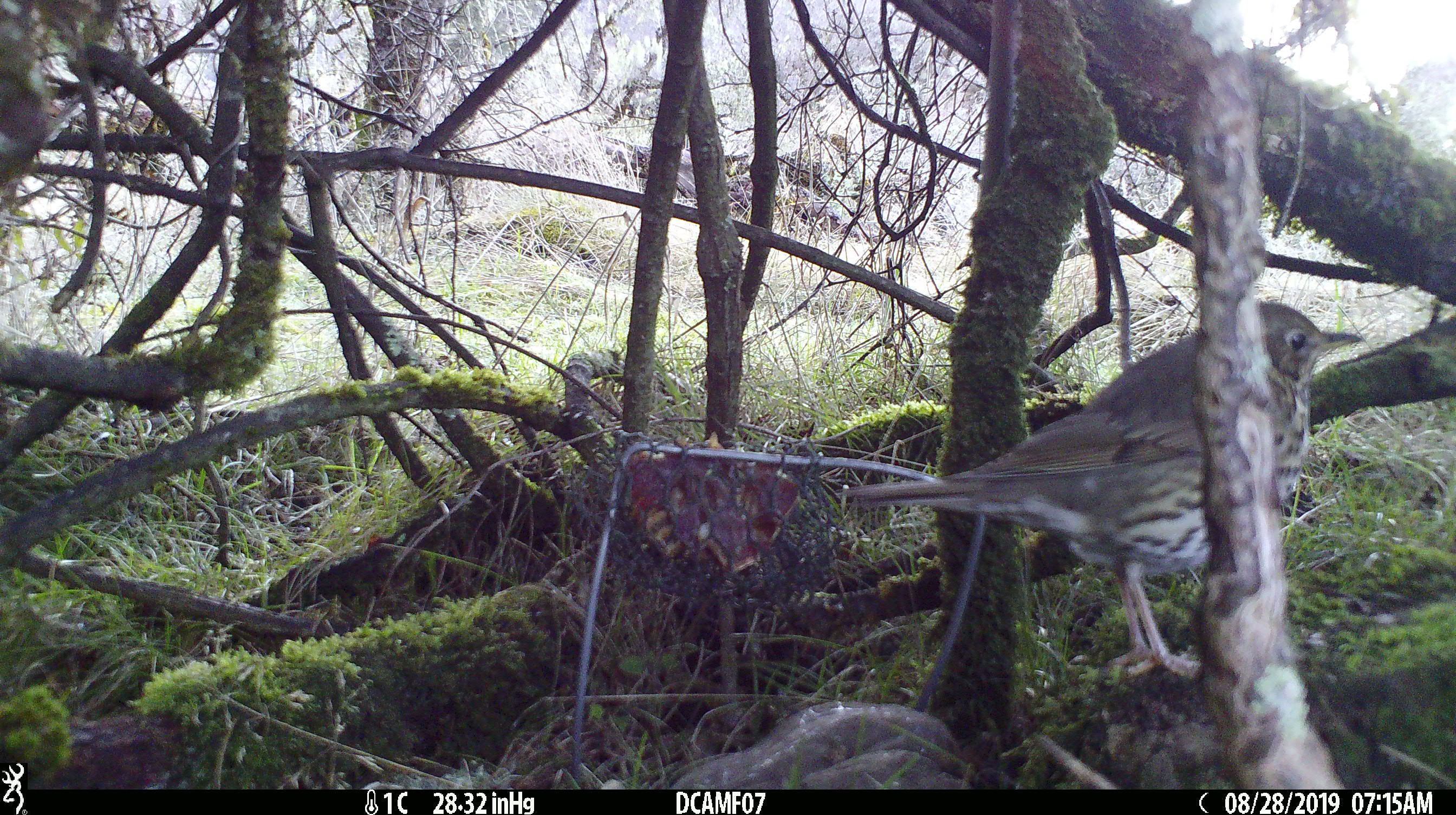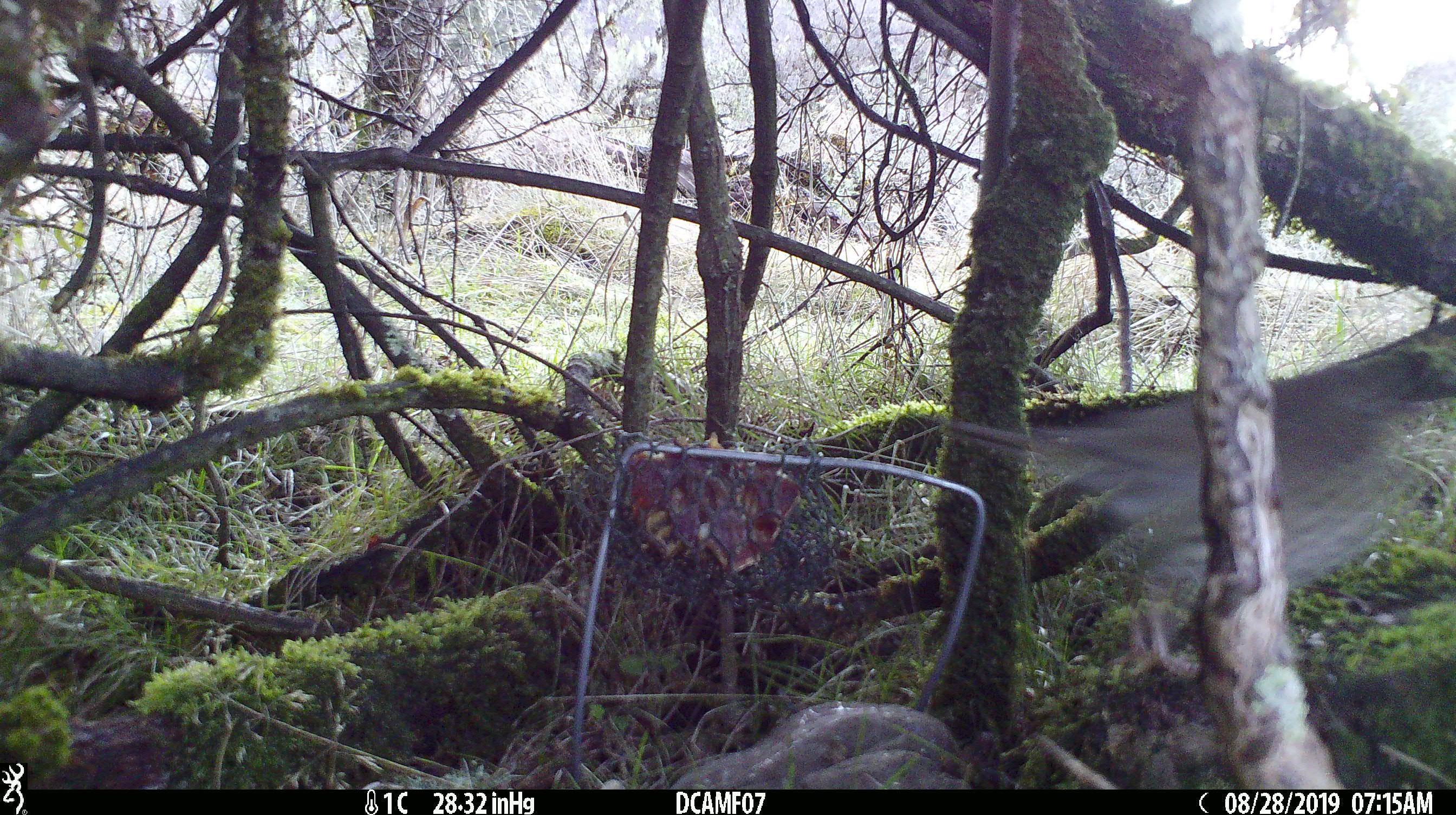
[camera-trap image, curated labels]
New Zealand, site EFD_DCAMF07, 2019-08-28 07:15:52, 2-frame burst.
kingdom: Animalia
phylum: Chordata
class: Aves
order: Passeriformes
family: Turdidae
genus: Turdus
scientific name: Turdus philomelos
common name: song thrush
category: thrush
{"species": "thrush (song thrush) (Turdus philomelos)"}